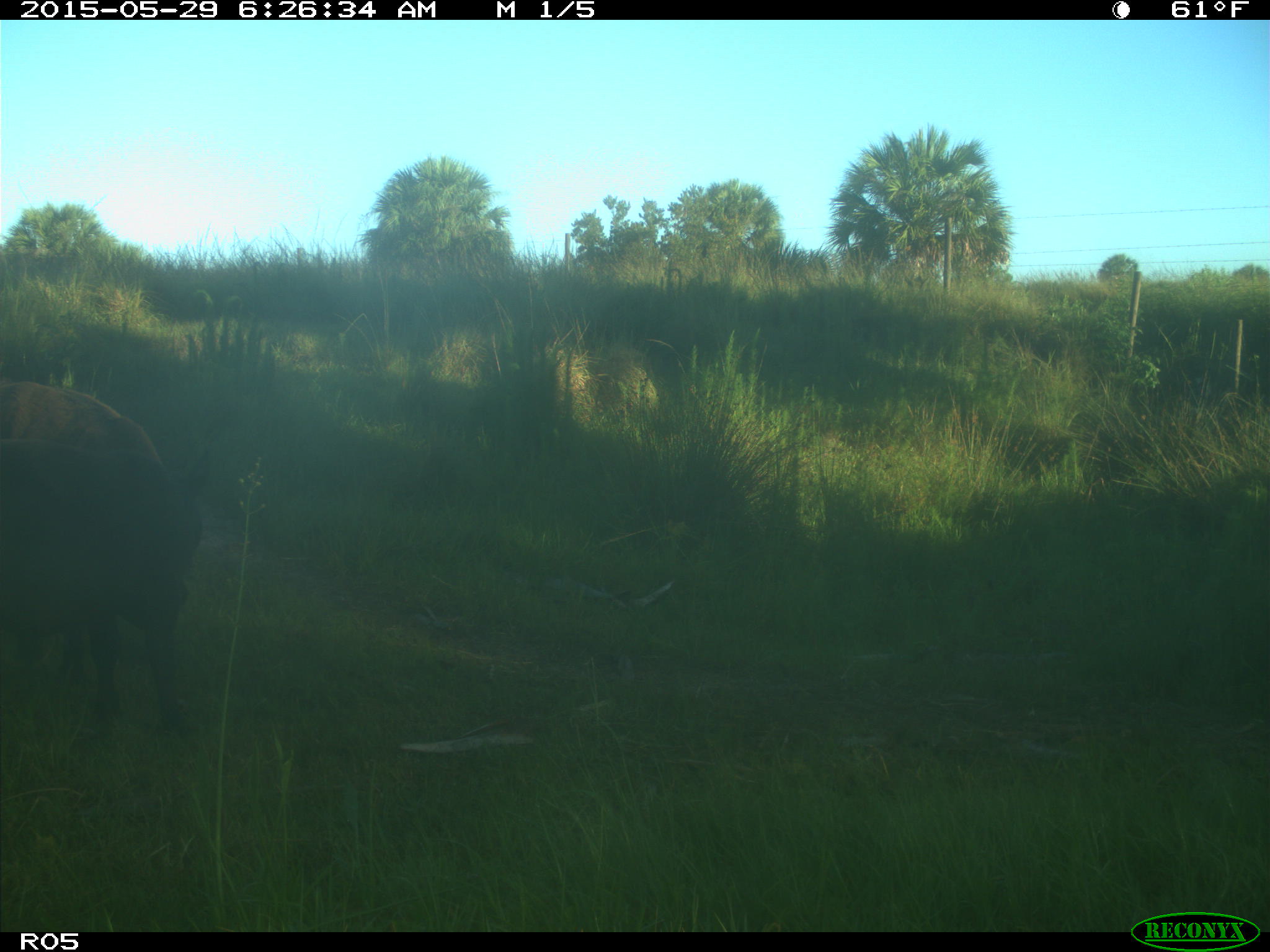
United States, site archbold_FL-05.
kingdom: Animalia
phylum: Chordata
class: Mammalia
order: Artiodactyla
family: Bovidae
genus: Bos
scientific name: Bos taurus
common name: domestic cow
Bos taurus (domestic cow).